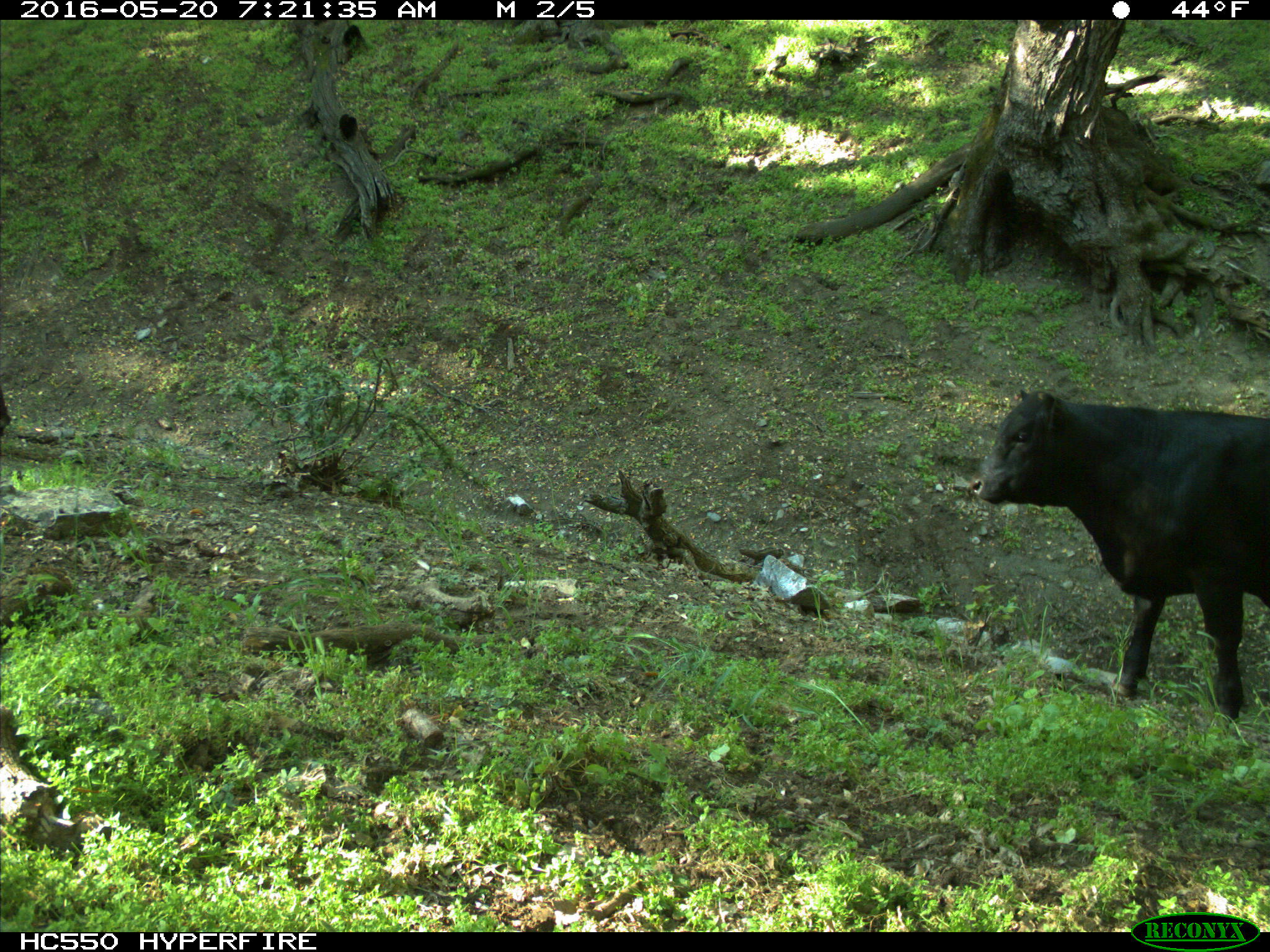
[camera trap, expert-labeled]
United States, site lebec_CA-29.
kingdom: Animalia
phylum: Chordata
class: Mammalia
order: Artiodactyla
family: Bovidae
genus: Bos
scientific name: Bos taurus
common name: domestic cow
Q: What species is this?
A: Bos taurus (domestic cow).